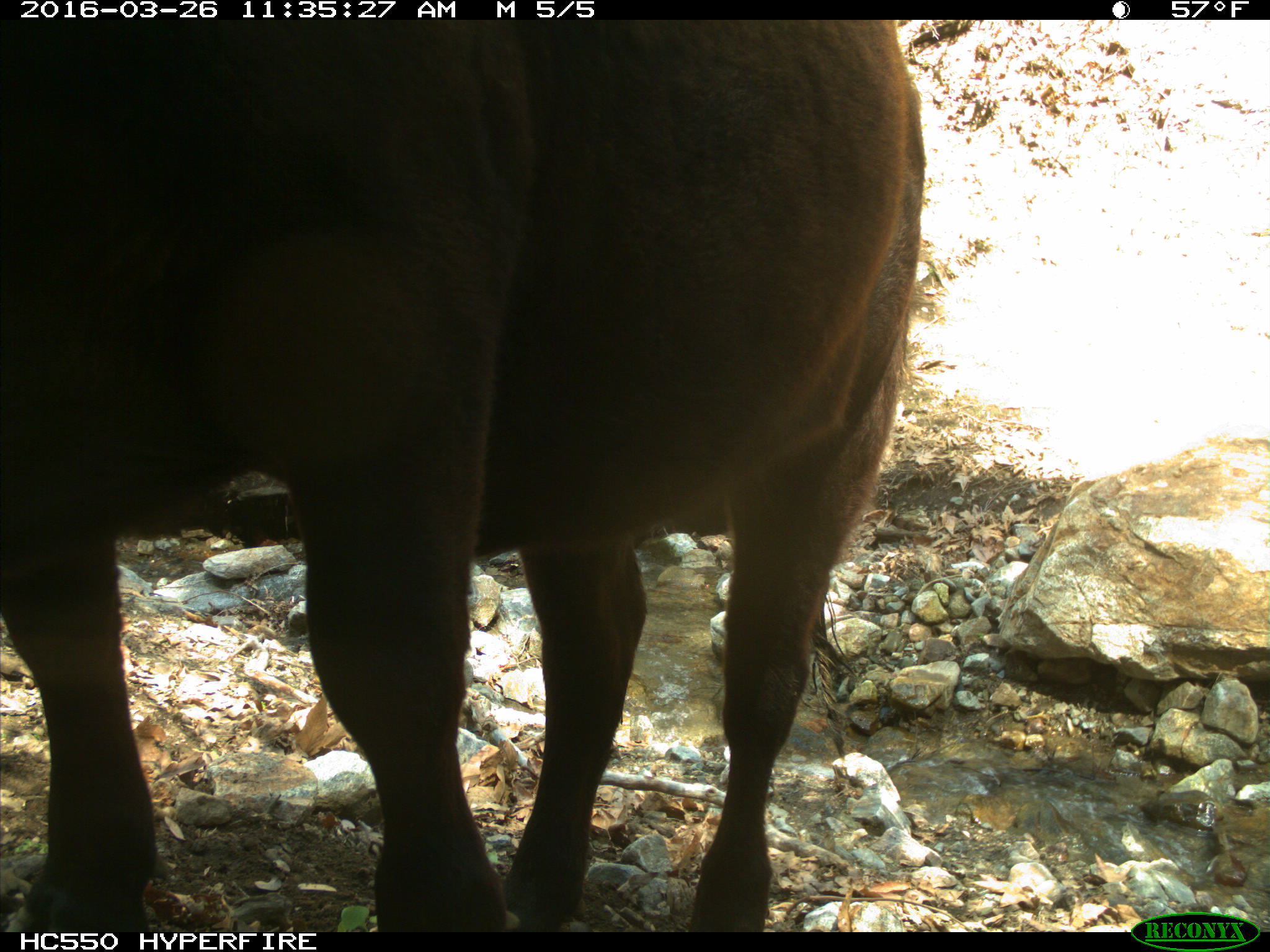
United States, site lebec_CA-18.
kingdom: Animalia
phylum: Chordata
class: Mammalia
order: Artiodactyla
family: Bovidae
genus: Bos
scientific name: Bos taurus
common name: domestic cow